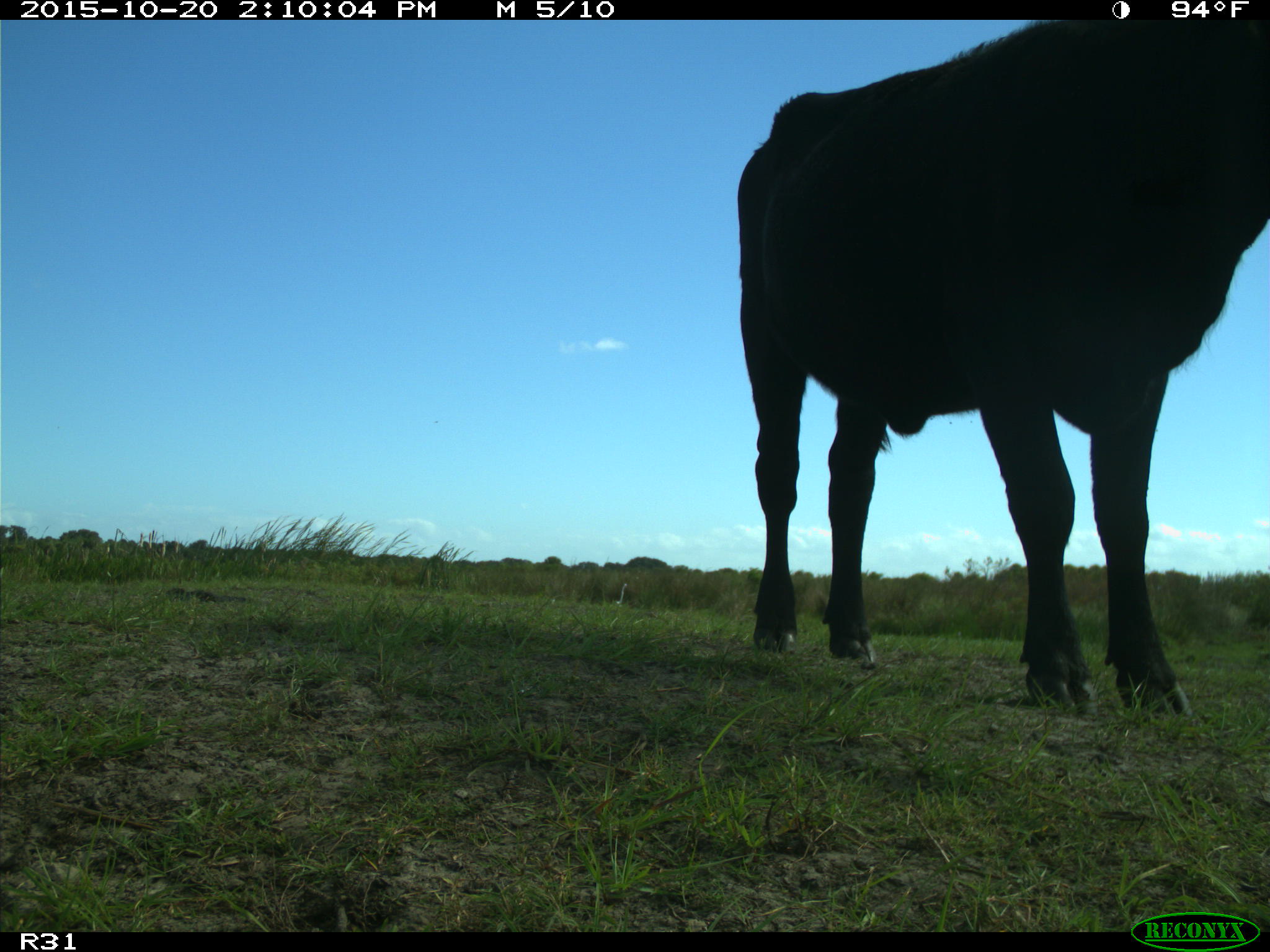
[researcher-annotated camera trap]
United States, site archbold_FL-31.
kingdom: Animalia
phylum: Chordata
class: Mammalia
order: Artiodactyla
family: Bovidae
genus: Bos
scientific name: Bos taurus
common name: domestic cow